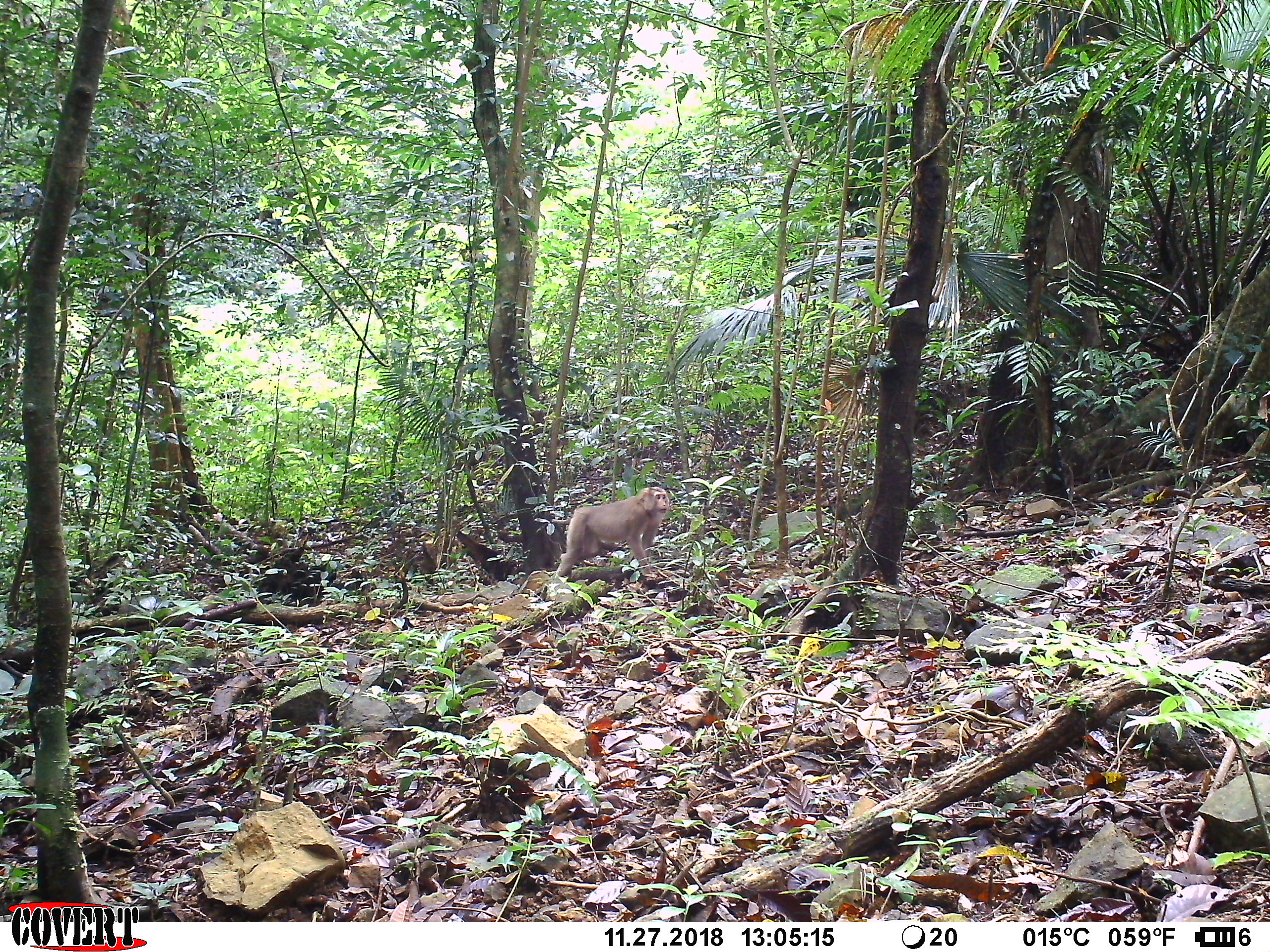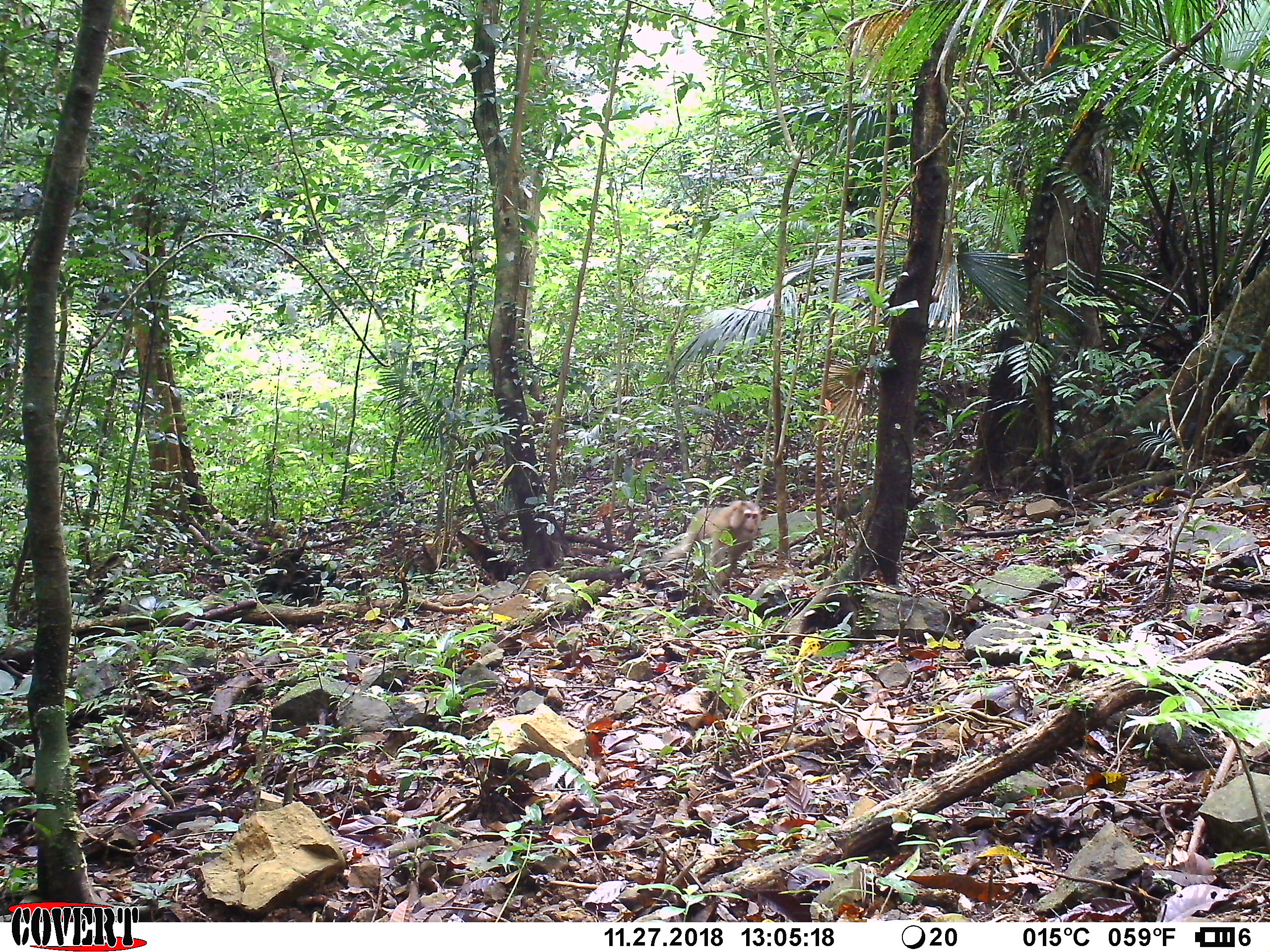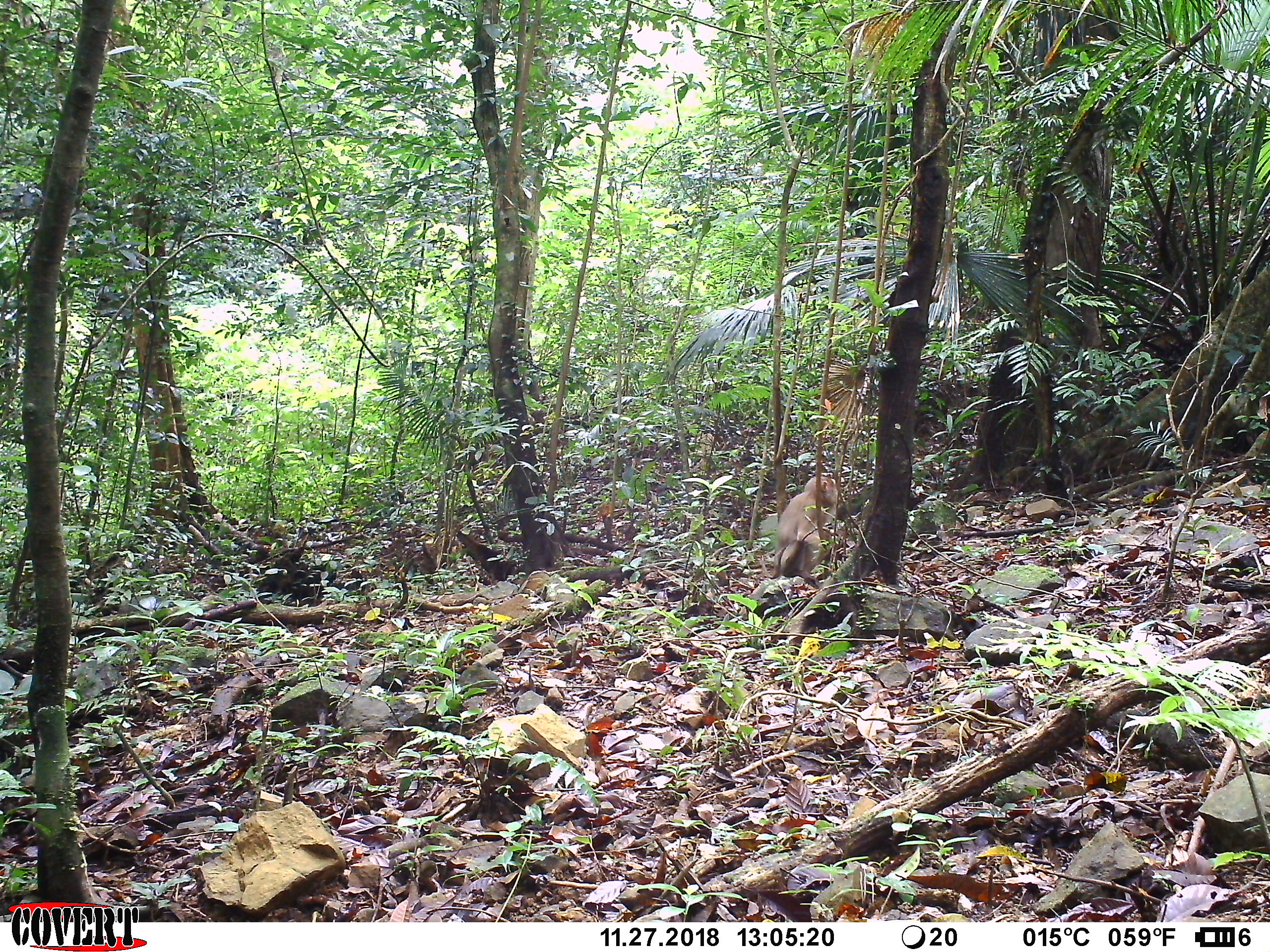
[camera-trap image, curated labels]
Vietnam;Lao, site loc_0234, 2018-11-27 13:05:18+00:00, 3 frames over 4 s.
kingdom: Animalia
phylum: Chordata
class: Mammalia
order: Primates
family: Cercopithecidae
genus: Macaca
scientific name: Macaca nemestrina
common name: pig-tailed macaque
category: pig tailed macaque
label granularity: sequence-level